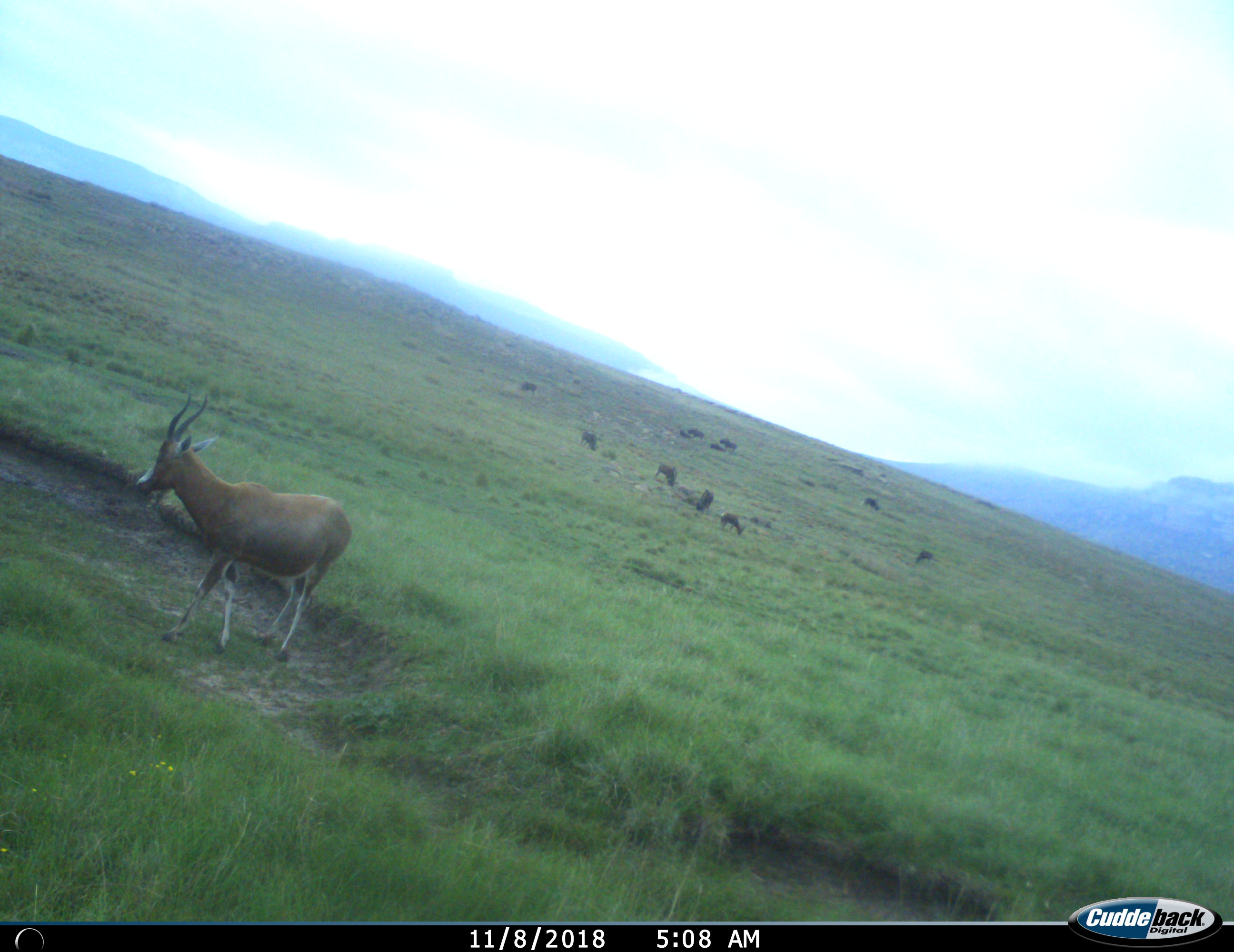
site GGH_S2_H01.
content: unidentified animal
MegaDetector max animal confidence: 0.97